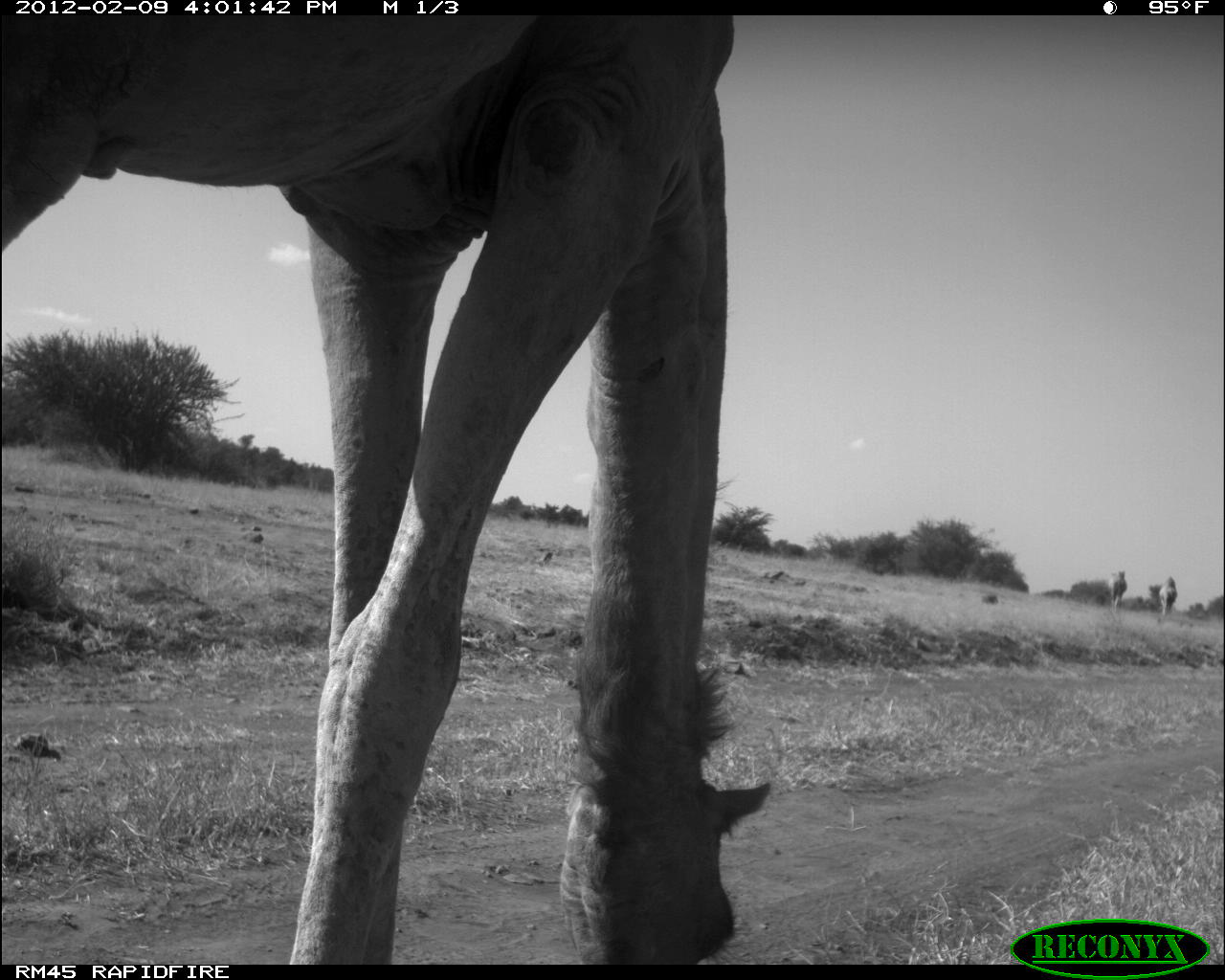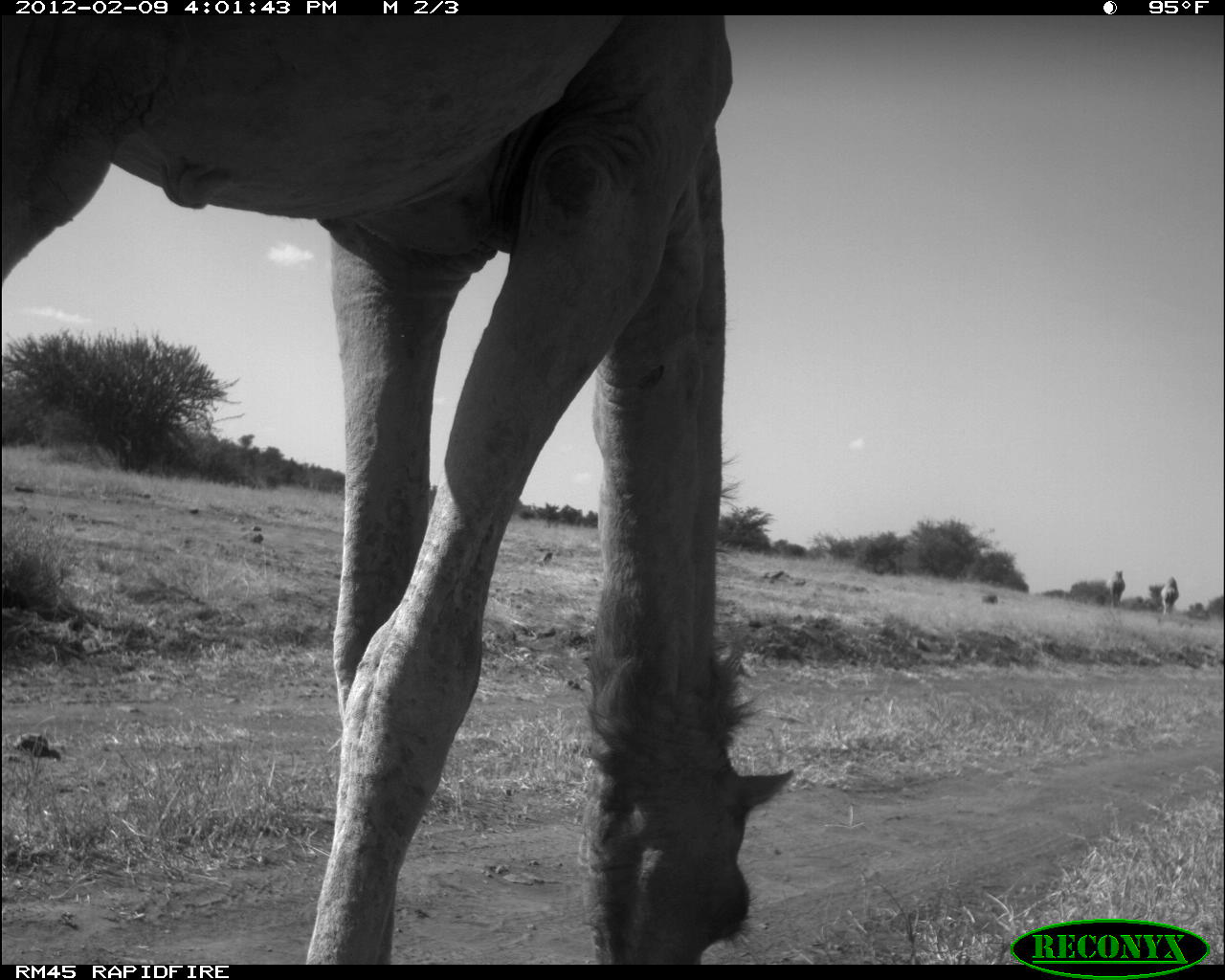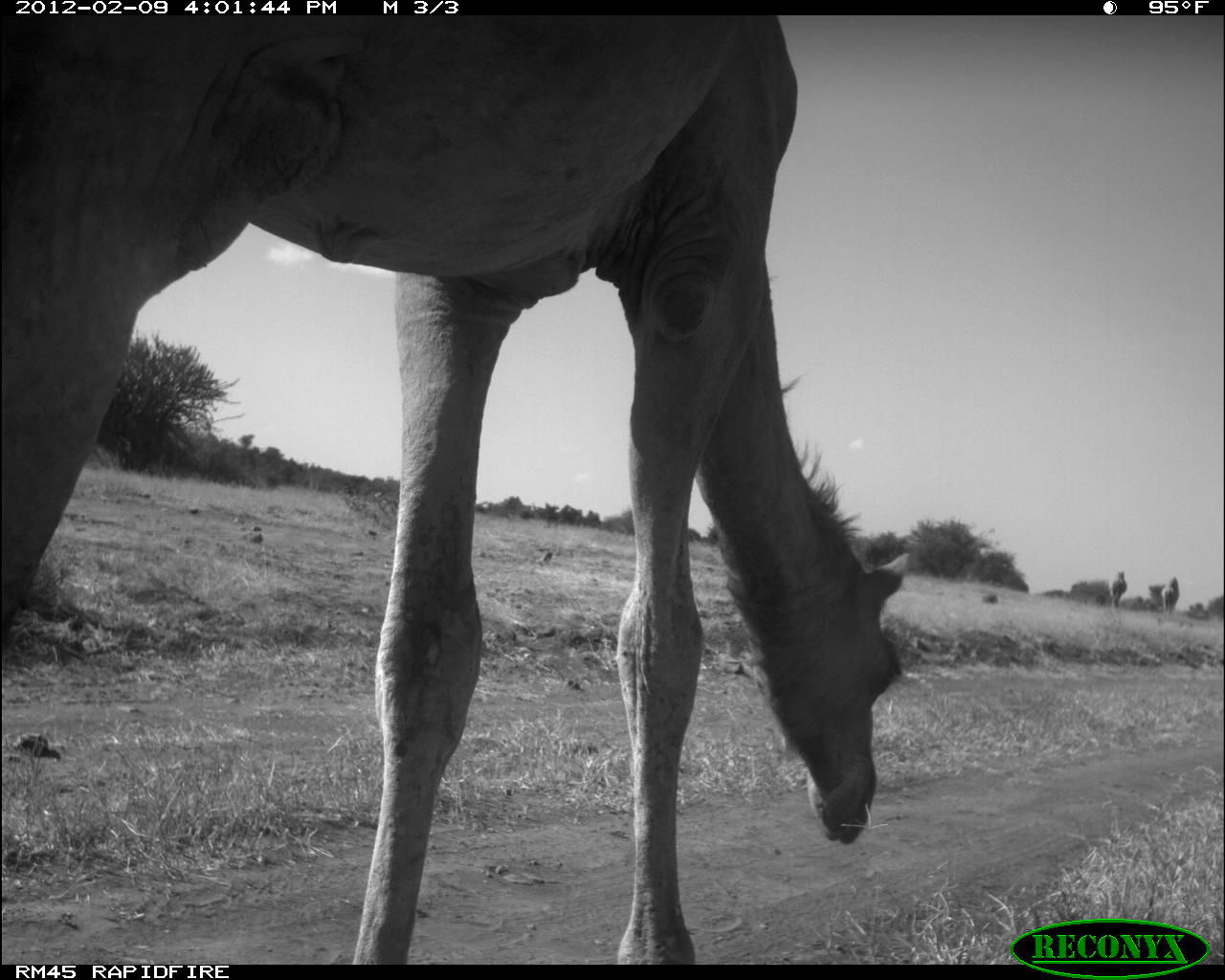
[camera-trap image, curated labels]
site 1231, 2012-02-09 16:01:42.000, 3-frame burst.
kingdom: Animalia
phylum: Chordata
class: Mammalia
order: Artiodactyla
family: Camelidae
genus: Camelus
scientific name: Camelus dromedarius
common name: dromedary camel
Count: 3.